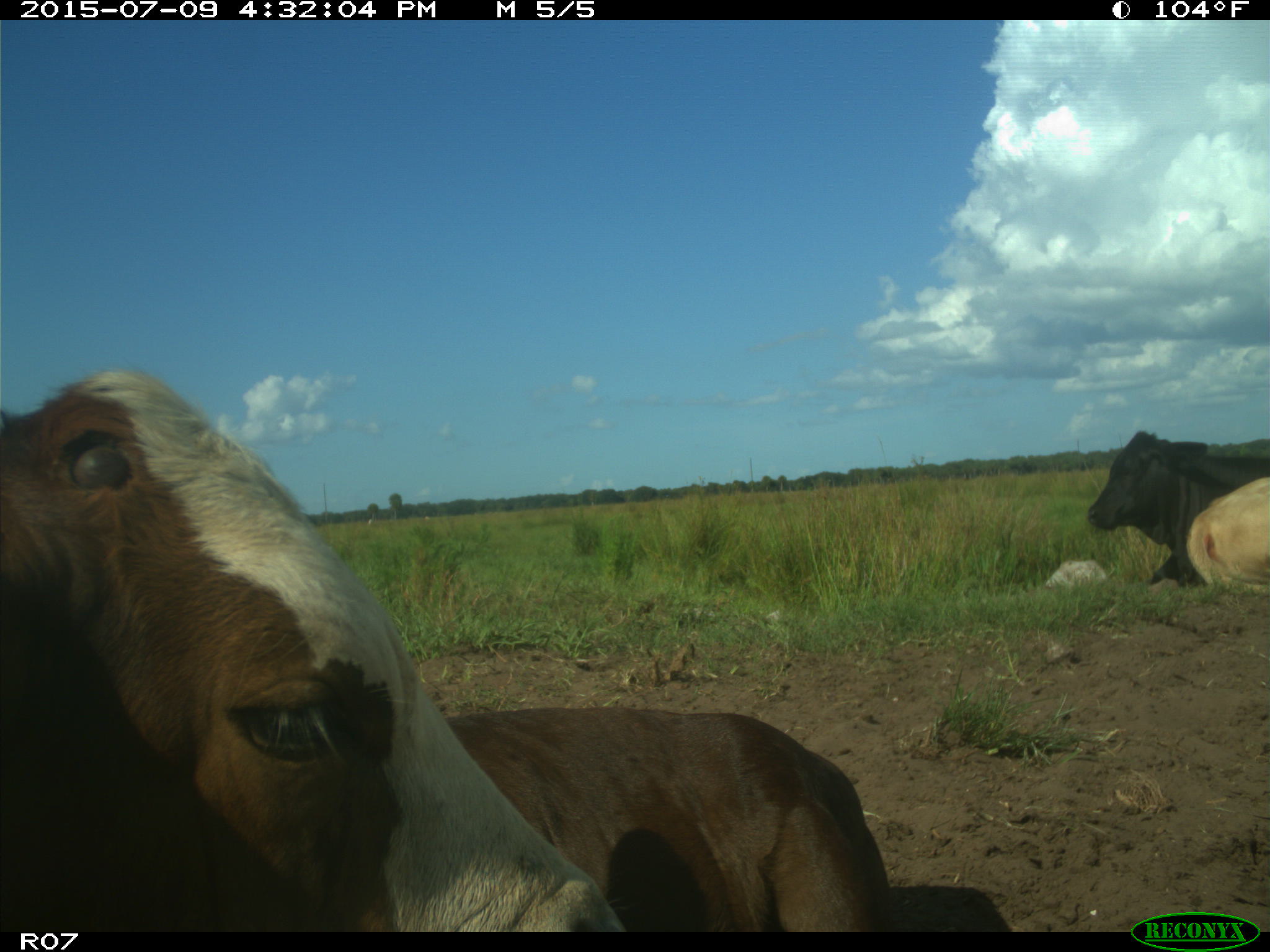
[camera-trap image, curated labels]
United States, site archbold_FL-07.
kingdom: Animalia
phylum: Chordata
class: Mammalia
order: Artiodactyla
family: Bovidae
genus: Bos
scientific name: Bos taurus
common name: domestic cow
Bos taurus (domestic cow).